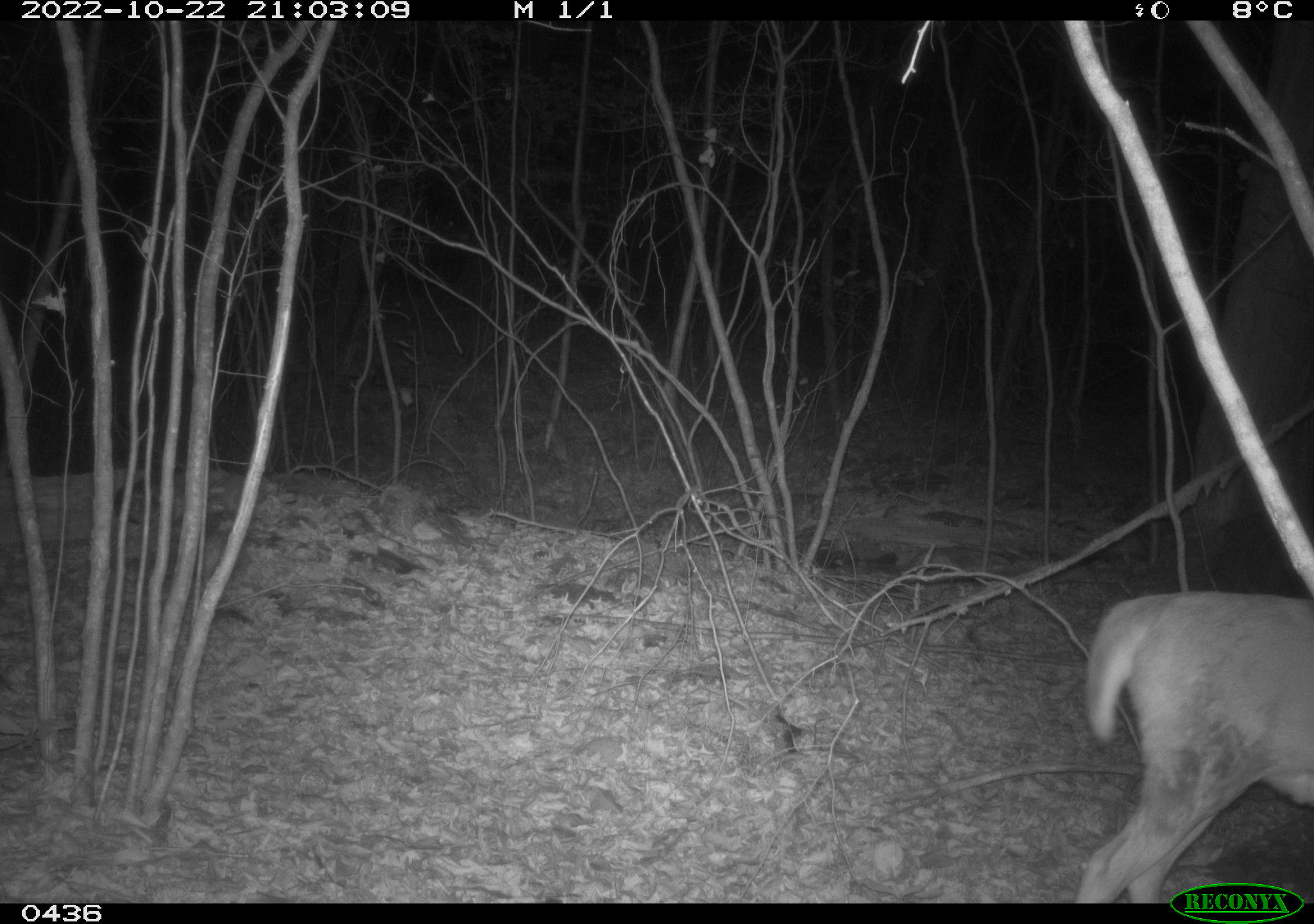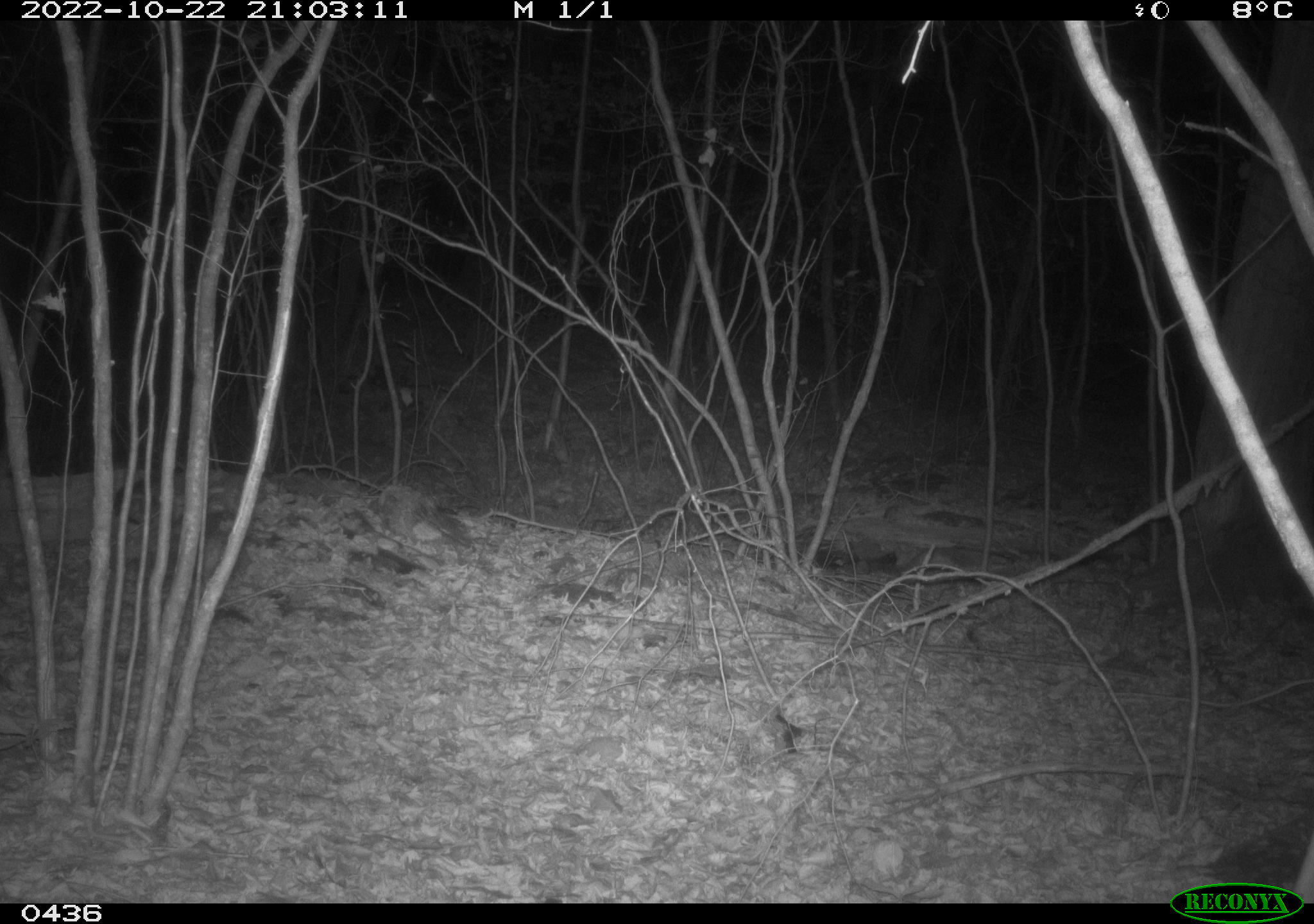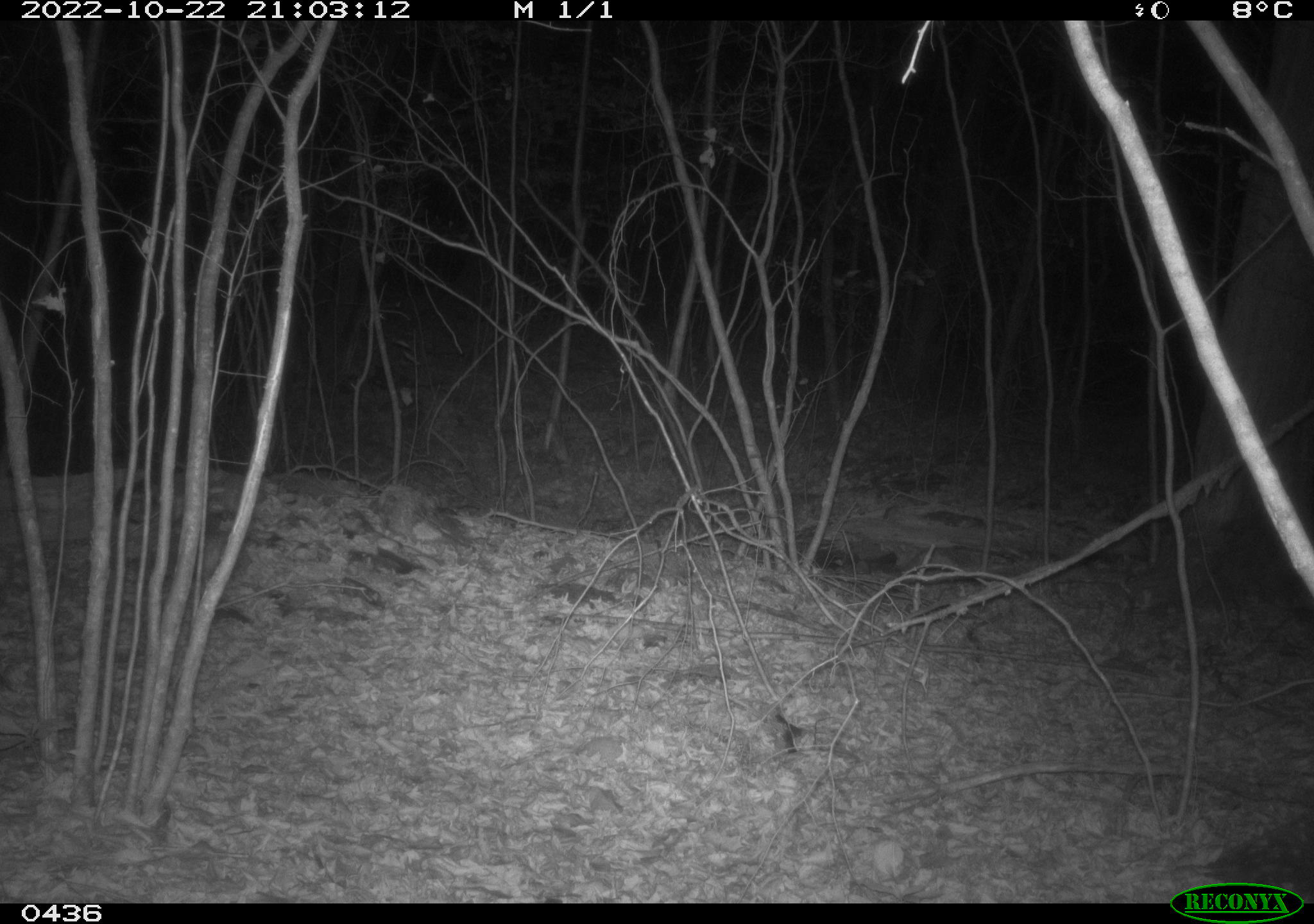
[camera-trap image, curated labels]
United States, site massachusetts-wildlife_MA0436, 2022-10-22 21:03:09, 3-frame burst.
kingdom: Animalia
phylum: Chordata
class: Mammalia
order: Artiodactyla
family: Cervidae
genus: Odocoileus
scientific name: Odocoileus virginianus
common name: white-tailed deer